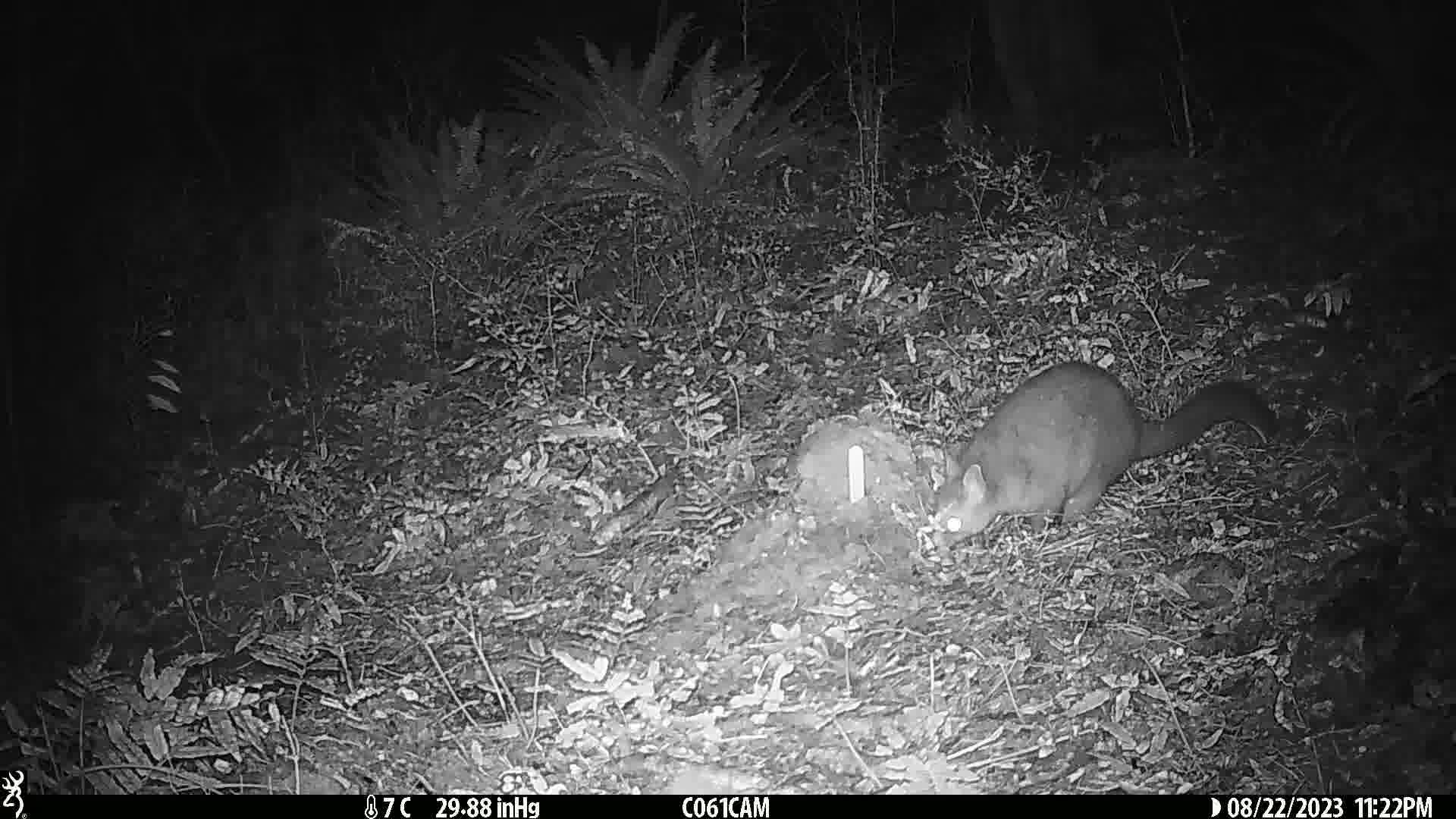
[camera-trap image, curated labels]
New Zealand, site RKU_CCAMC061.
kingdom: Animalia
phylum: Chordata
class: Mammalia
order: Diprotodontia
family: Phalangeridae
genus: Trichosurus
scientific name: Trichosurus vulpecula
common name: common brushtail possum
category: possum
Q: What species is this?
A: Possum (common brushtail possum) (Trichosurus vulpecula).